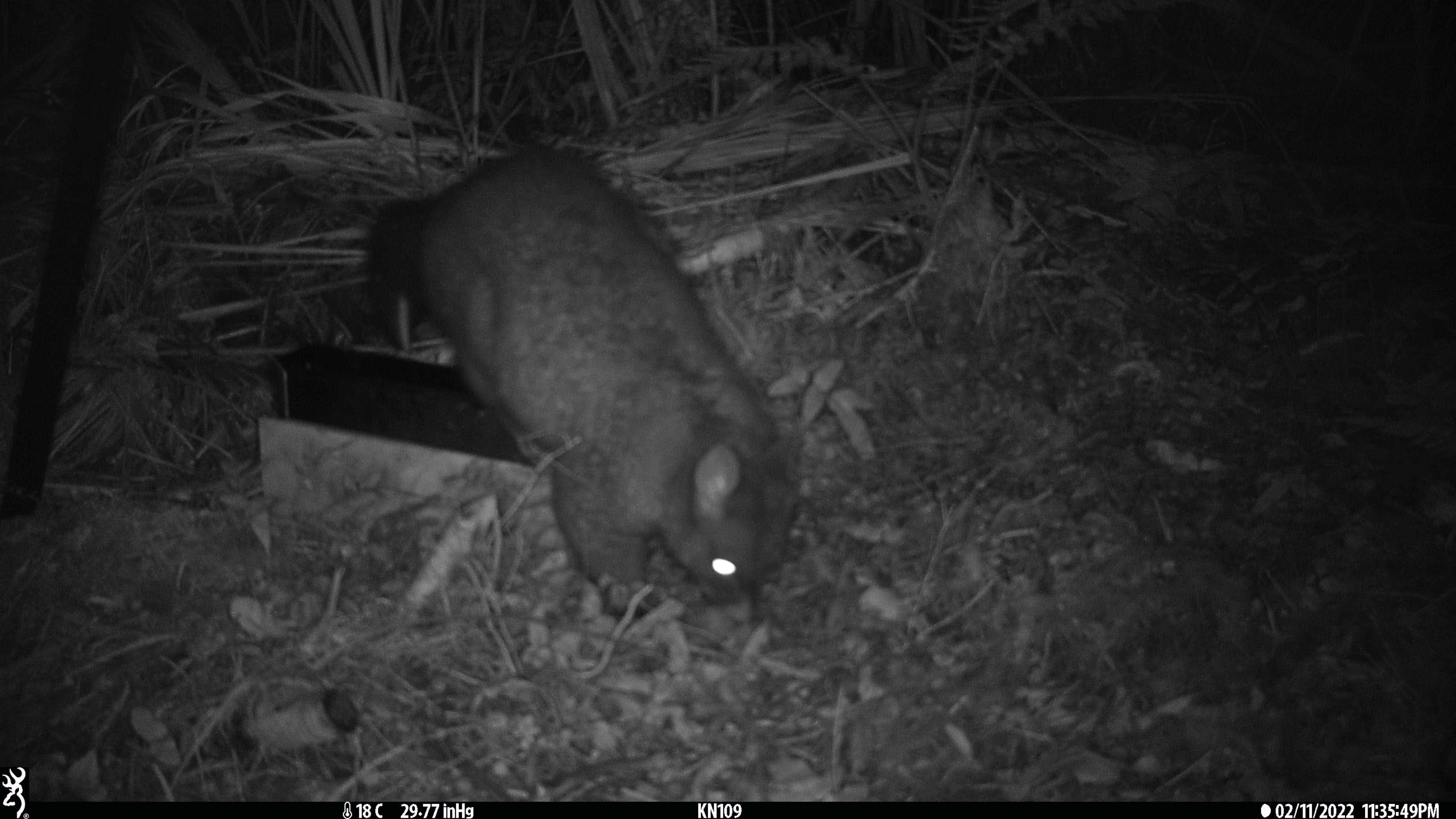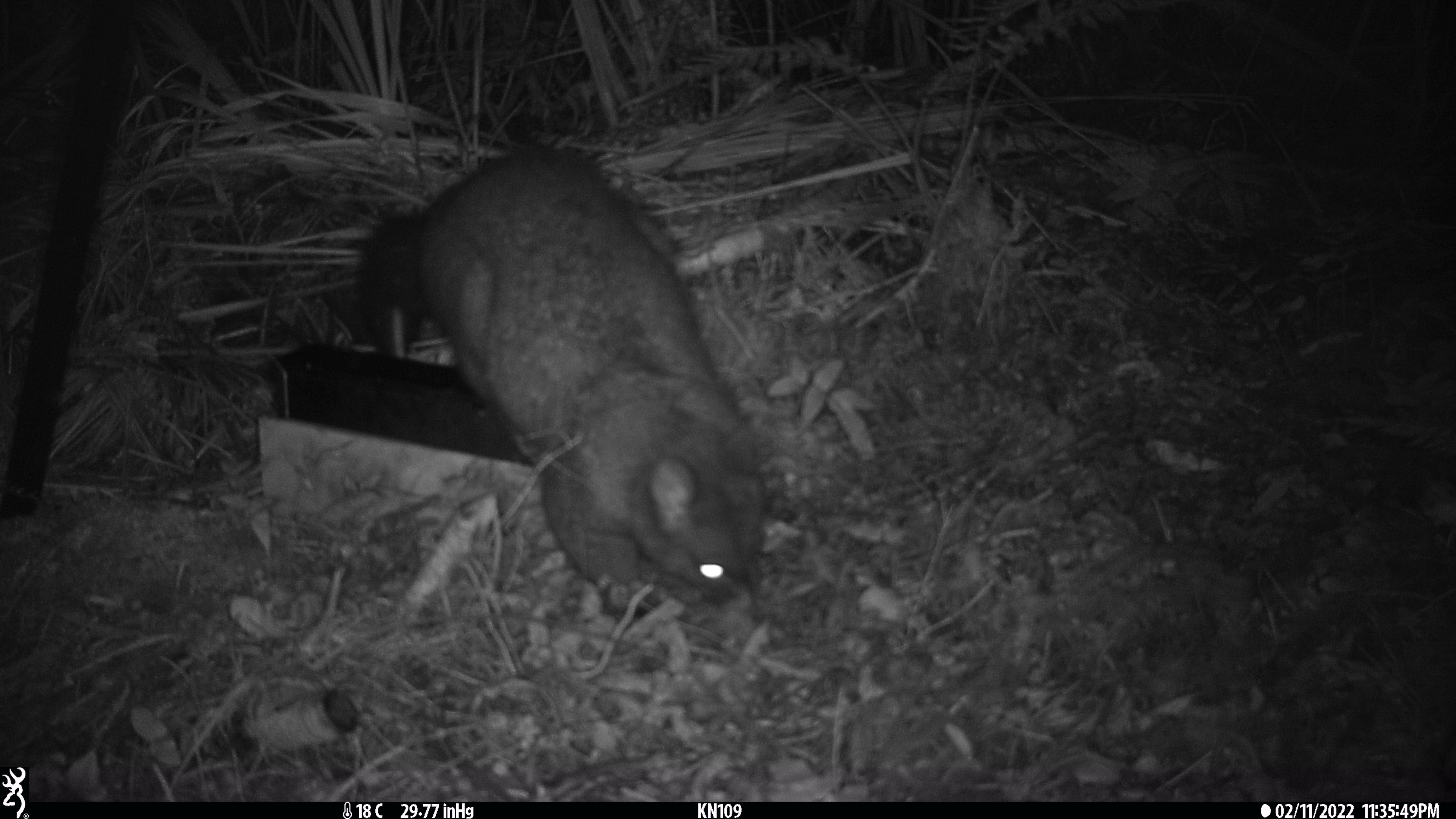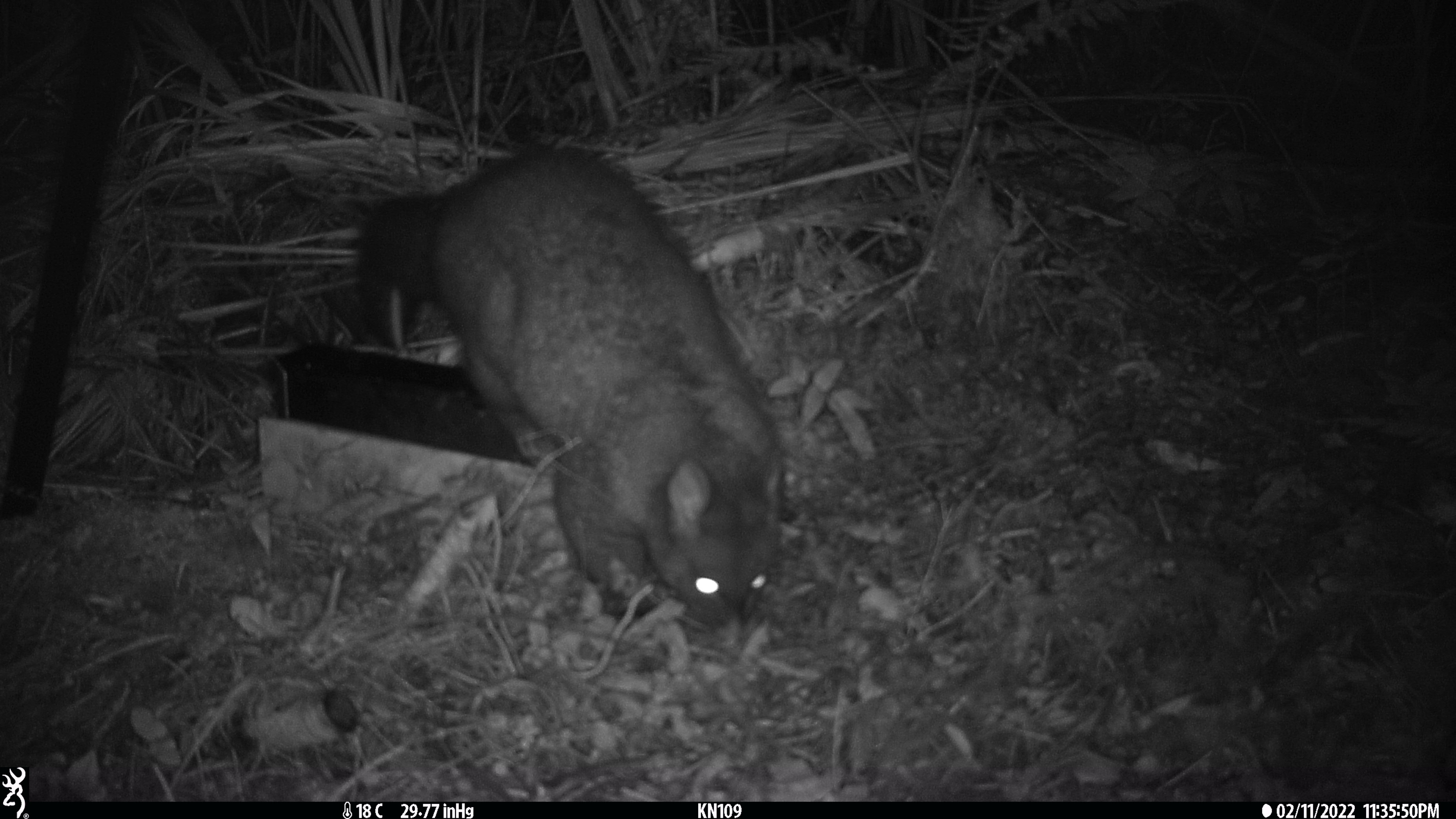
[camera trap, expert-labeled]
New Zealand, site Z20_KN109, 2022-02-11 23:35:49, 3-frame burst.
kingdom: Animalia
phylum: Chordata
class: Mammalia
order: Diprotodontia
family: Phalangeridae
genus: Trichosurus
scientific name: Trichosurus vulpecula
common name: common brushtail possum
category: possum